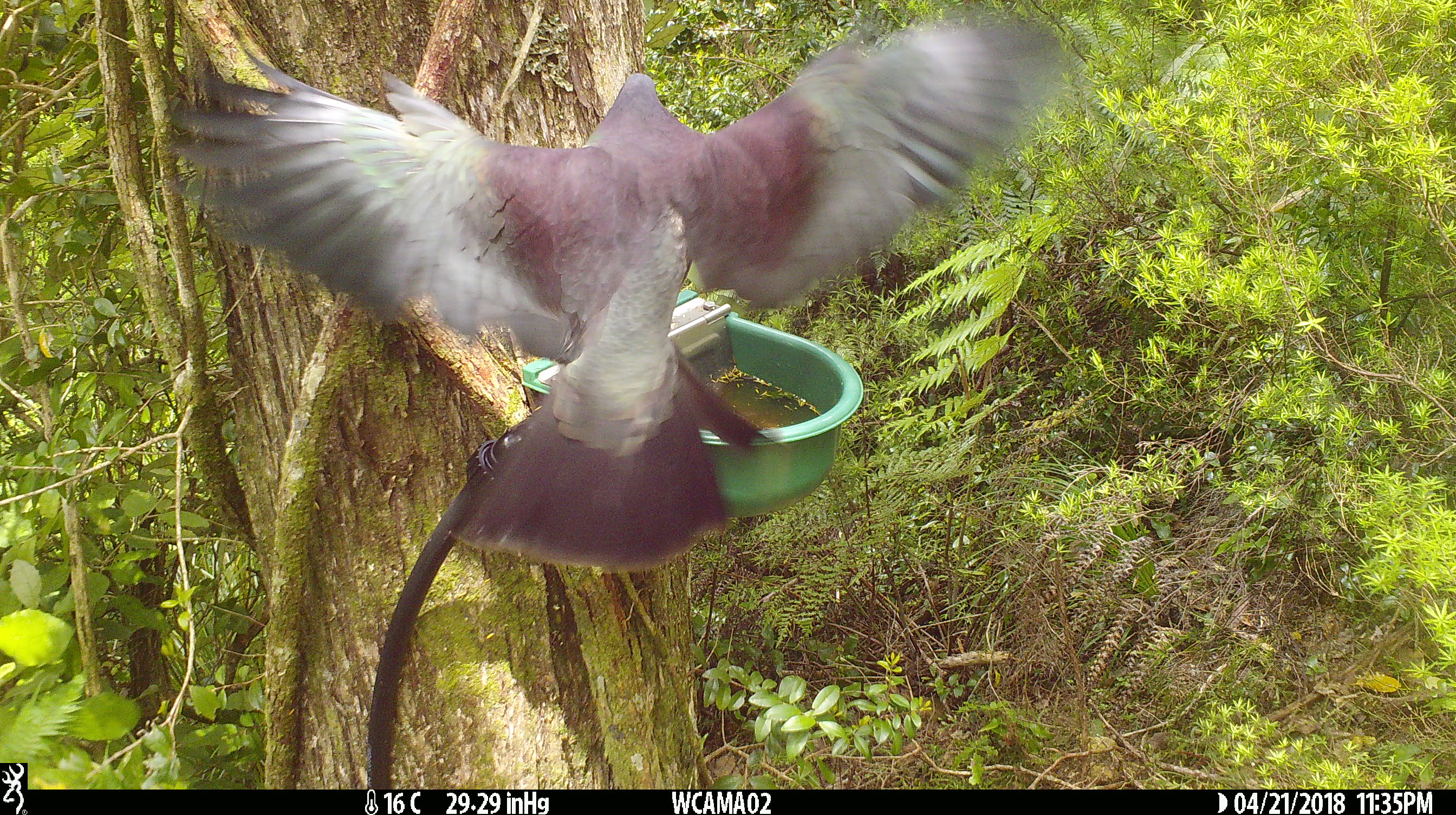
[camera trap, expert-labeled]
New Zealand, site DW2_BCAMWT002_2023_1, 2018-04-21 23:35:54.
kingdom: Animalia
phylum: Chordata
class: Aves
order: Columbiformes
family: Columbidae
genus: Hemiphaga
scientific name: Hemiphaga novaeseelandiae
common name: new zealand pigeon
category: kereru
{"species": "kereru (new zealand pigeon) (Hemiphaga novaeseelandiae)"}